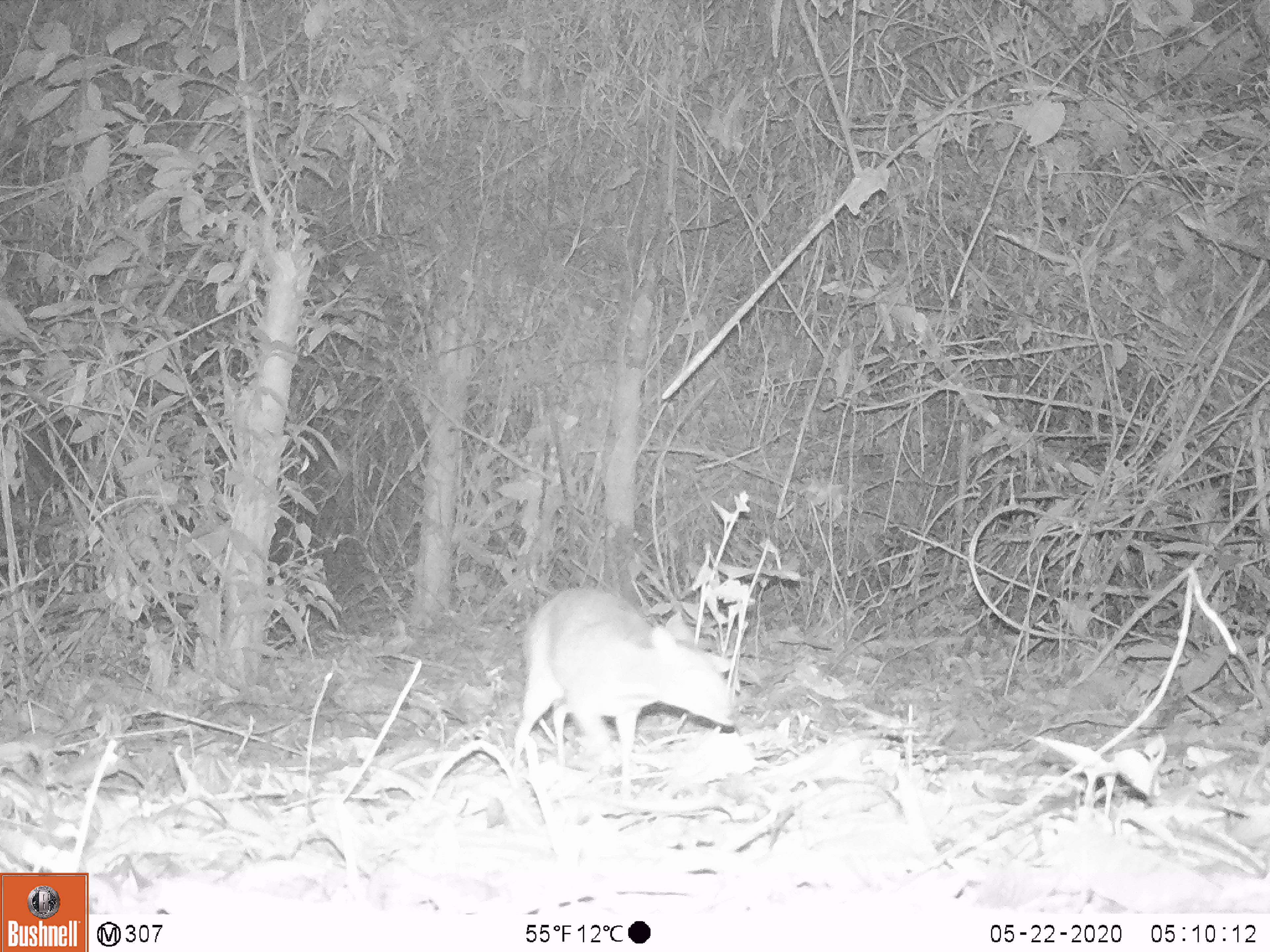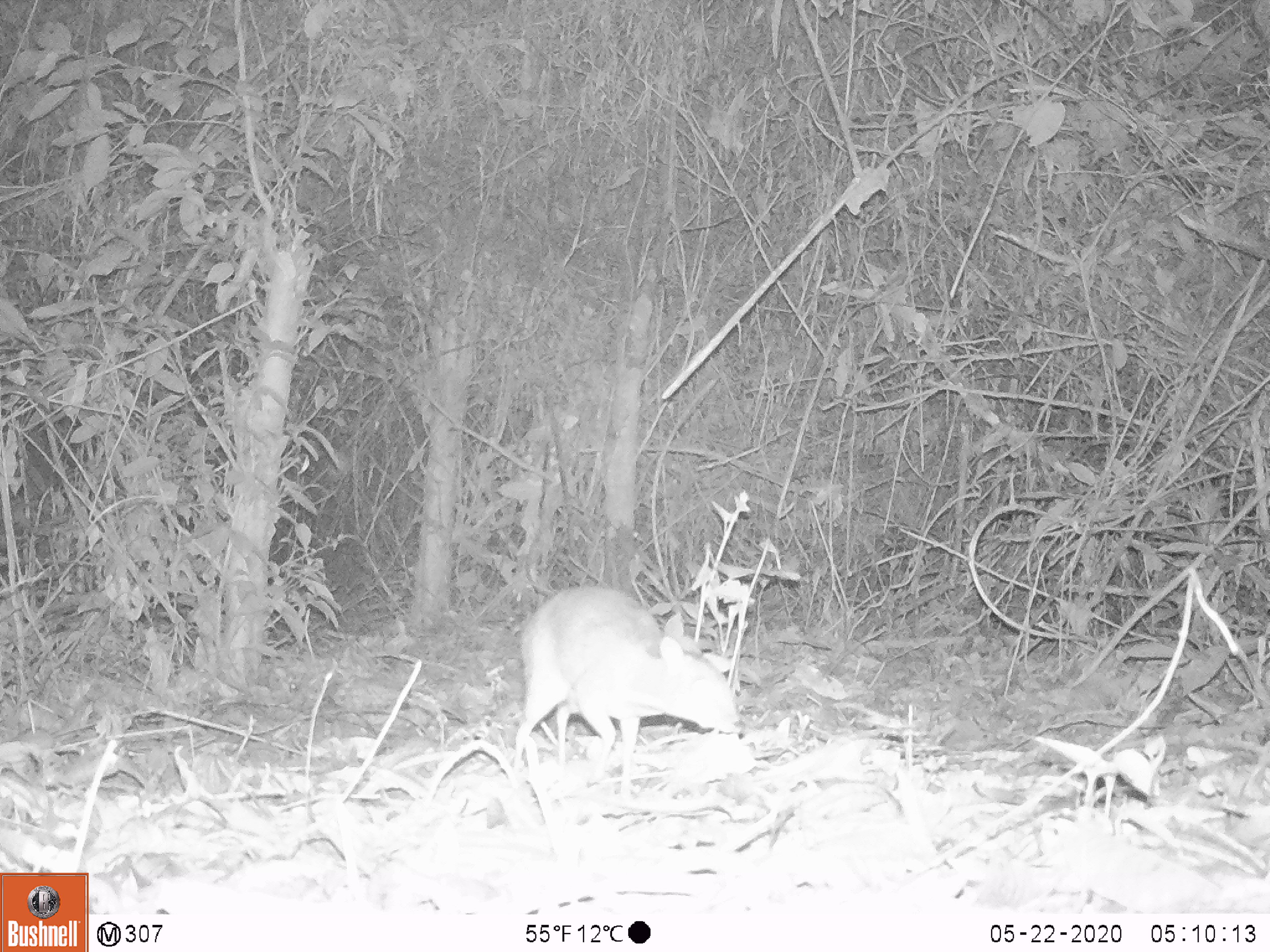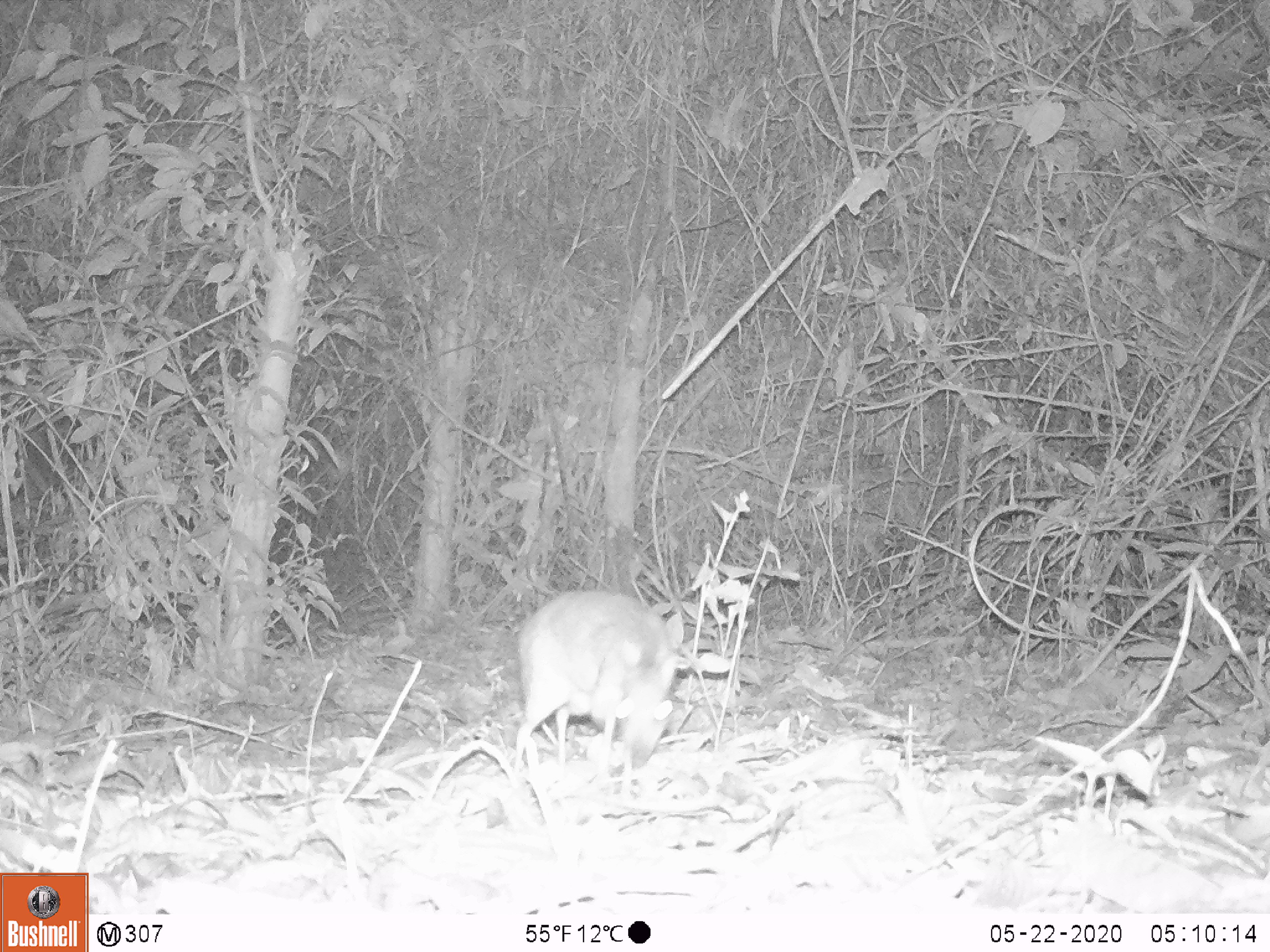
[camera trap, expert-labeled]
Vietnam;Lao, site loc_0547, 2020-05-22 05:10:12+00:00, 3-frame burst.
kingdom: Animalia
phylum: Chordata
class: Mammalia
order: Artiodactyla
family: Tragulidae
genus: Moschiola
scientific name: Moschiola meminna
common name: chevrotain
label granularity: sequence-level